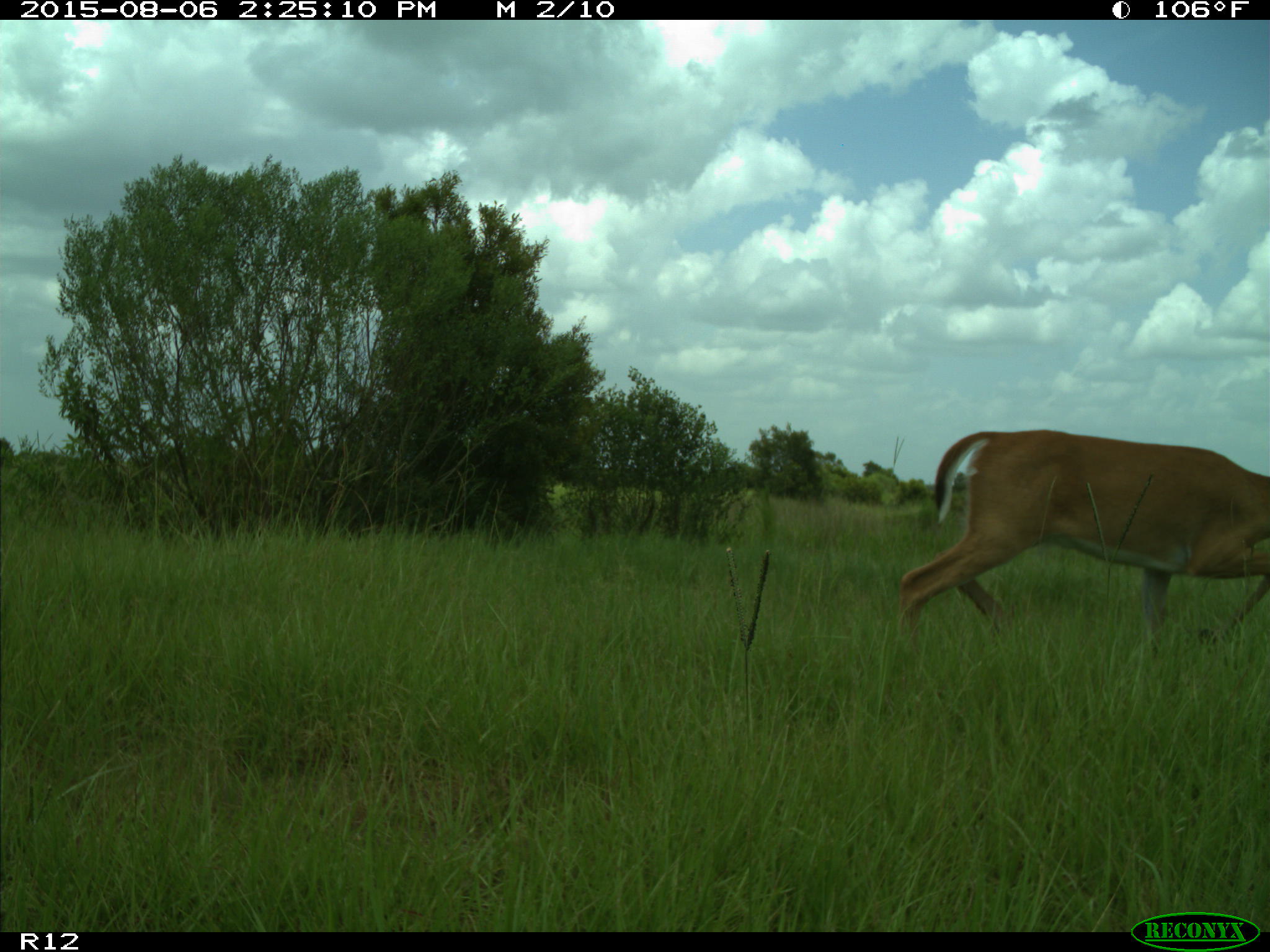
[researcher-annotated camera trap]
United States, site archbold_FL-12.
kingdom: Animalia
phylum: Chordata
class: Mammalia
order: Artiodactyla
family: Cervidae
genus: Odocoileus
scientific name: Odocoileus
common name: deer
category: unidentified deer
Unidentified deer (deer) (Odocoileus).